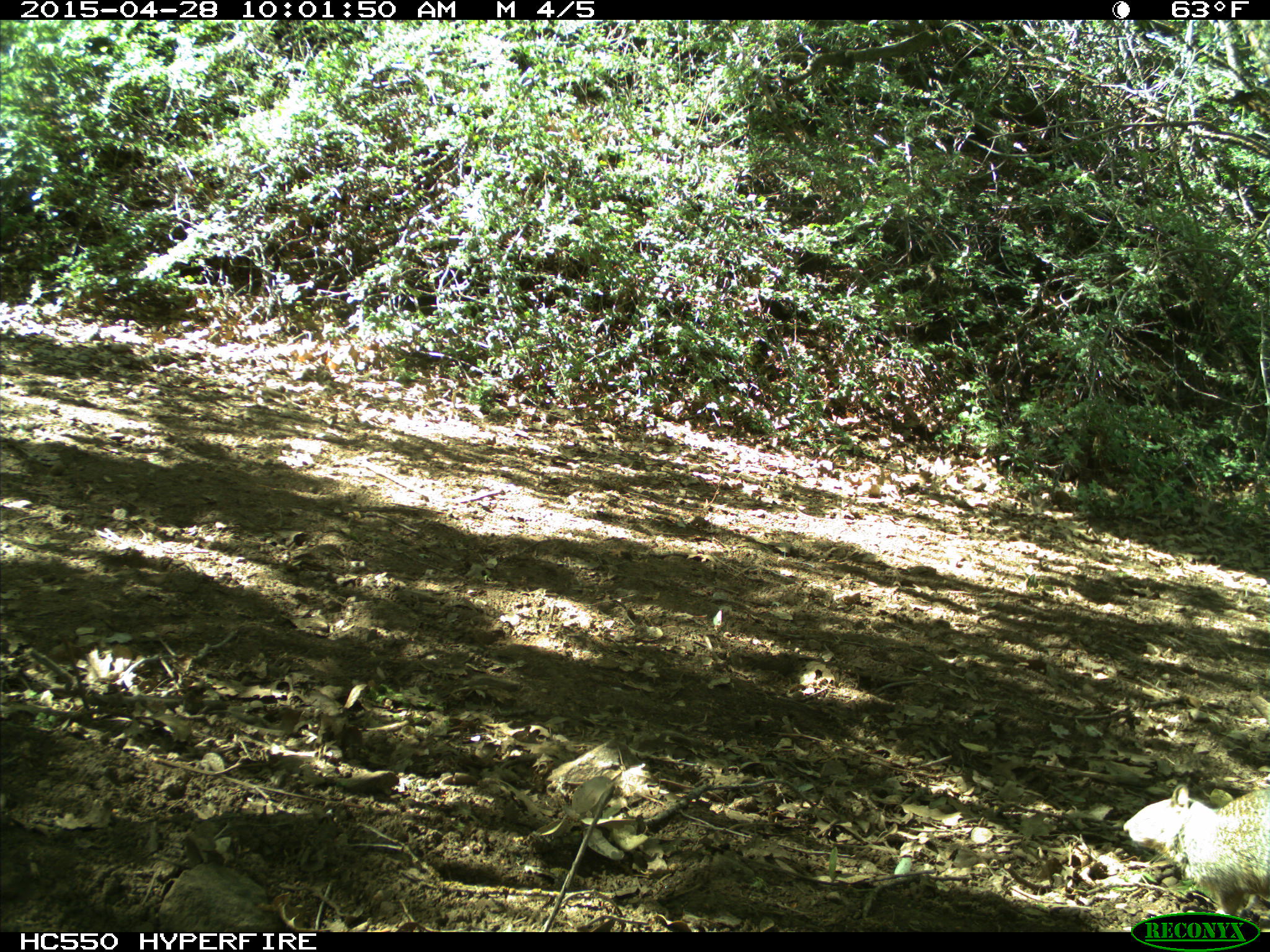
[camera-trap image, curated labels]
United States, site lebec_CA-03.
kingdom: Animalia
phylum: Chordata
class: Mammalia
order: Rodentia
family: Sciuridae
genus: Otospermophilus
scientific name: Otospermophilus beecheyi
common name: california ground squirrel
Otospermophilus beecheyi (california ground squirrel).